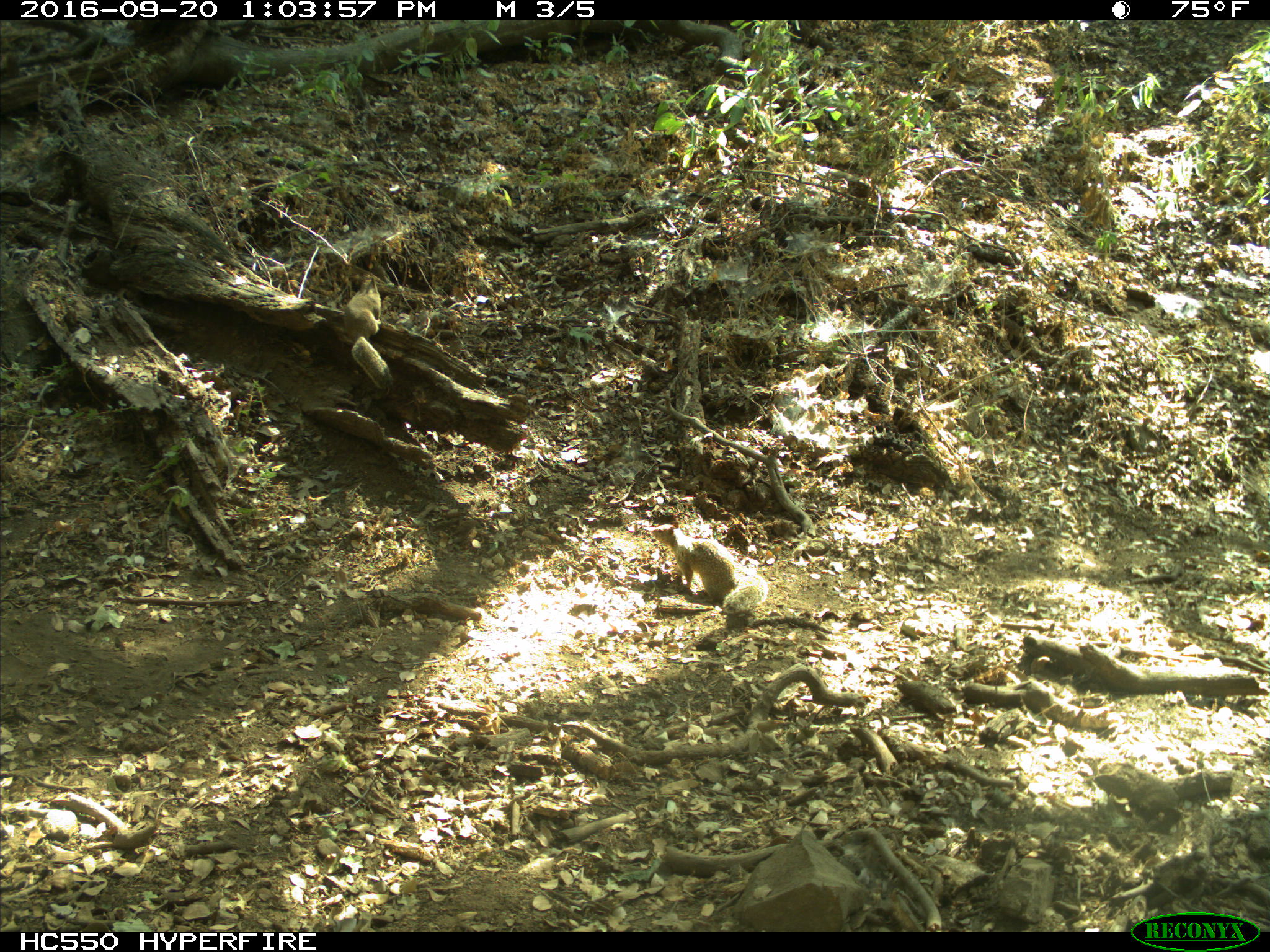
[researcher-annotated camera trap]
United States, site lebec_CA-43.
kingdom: Animalia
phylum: Chordata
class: Mammalia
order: Rodentia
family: Sciuridae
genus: Otospermophilus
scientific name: Otospermophilus beecheyi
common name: california ground squirrel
Otospermophilus beecheyi (california ground squirrel).